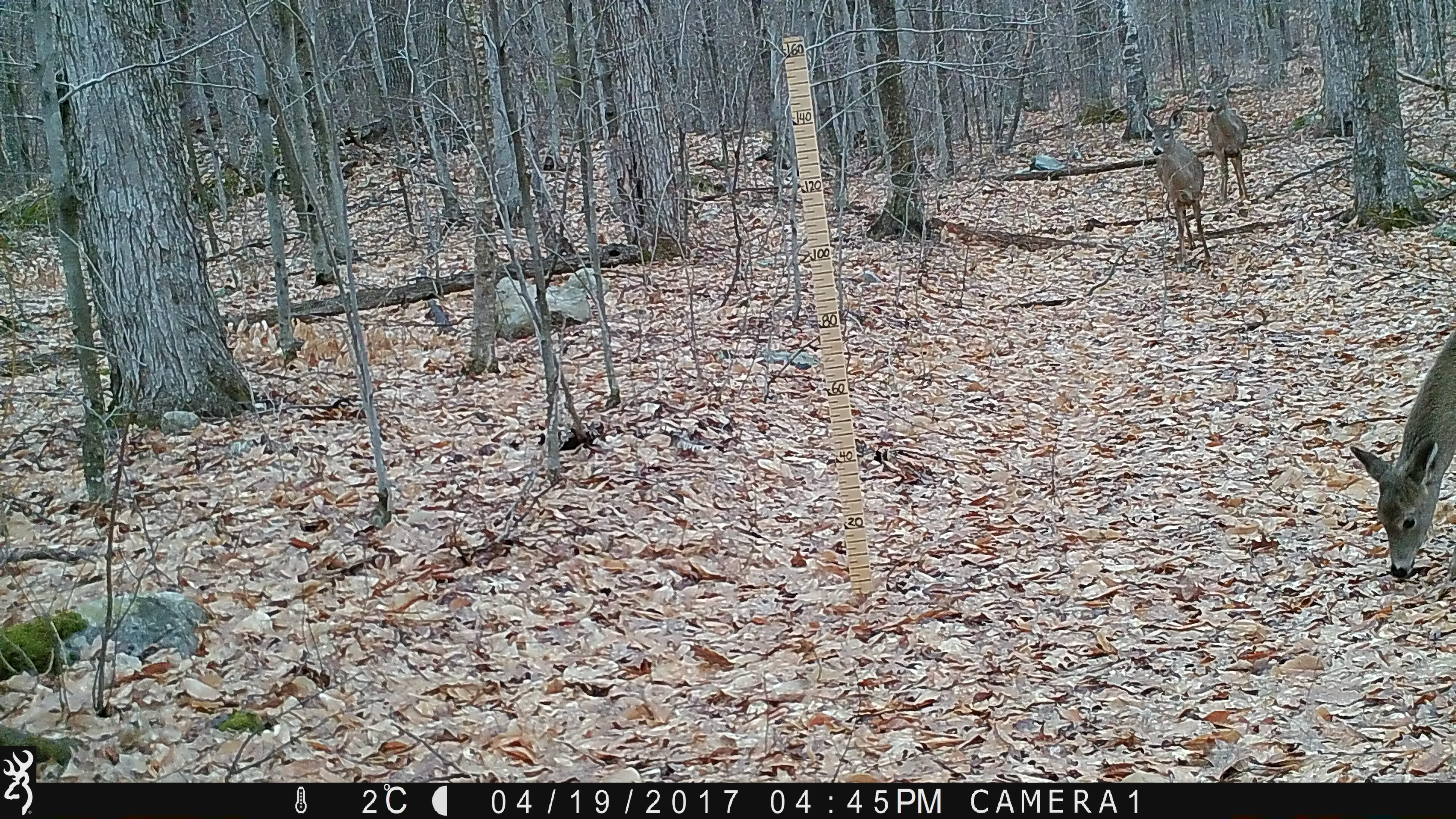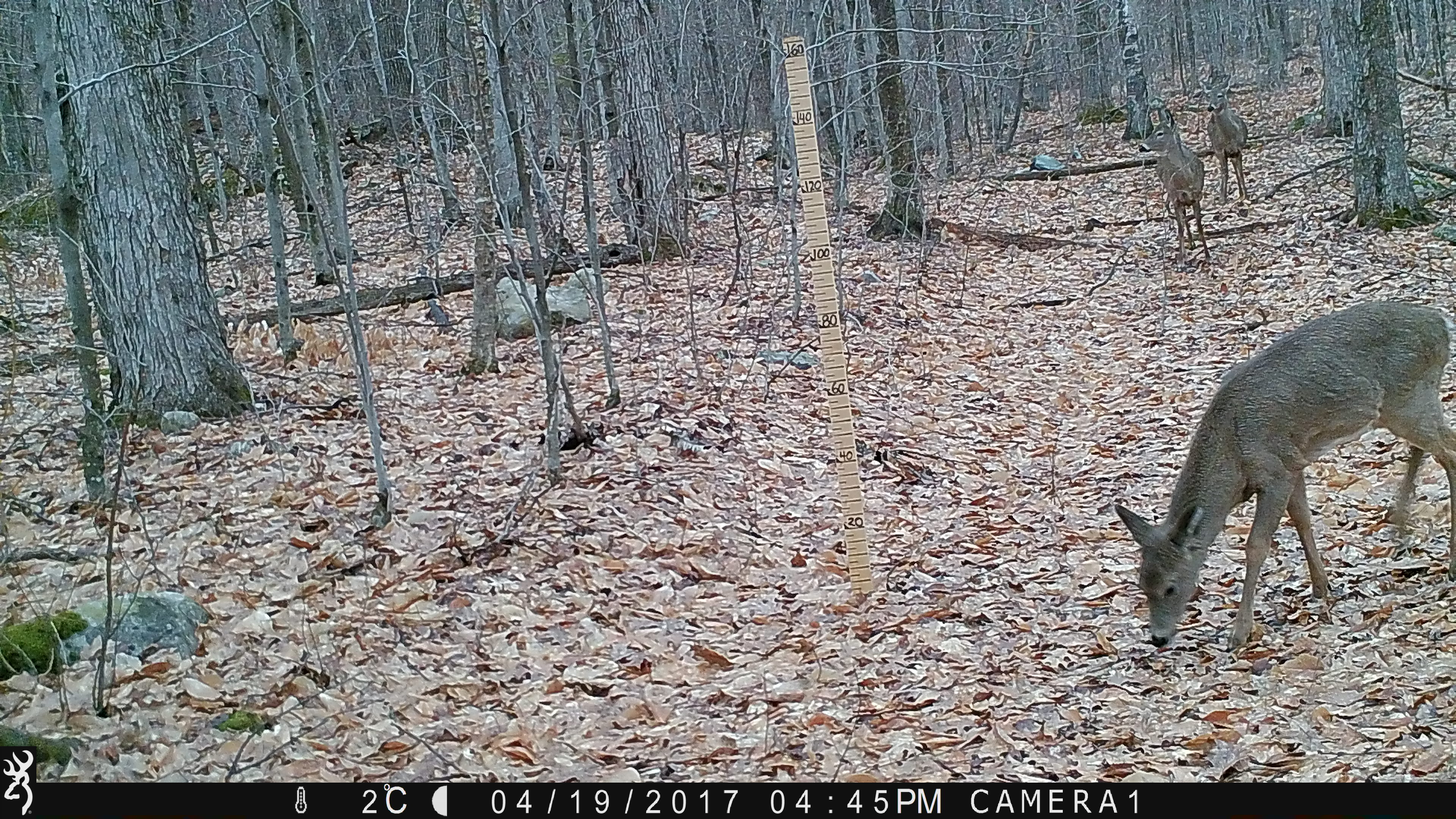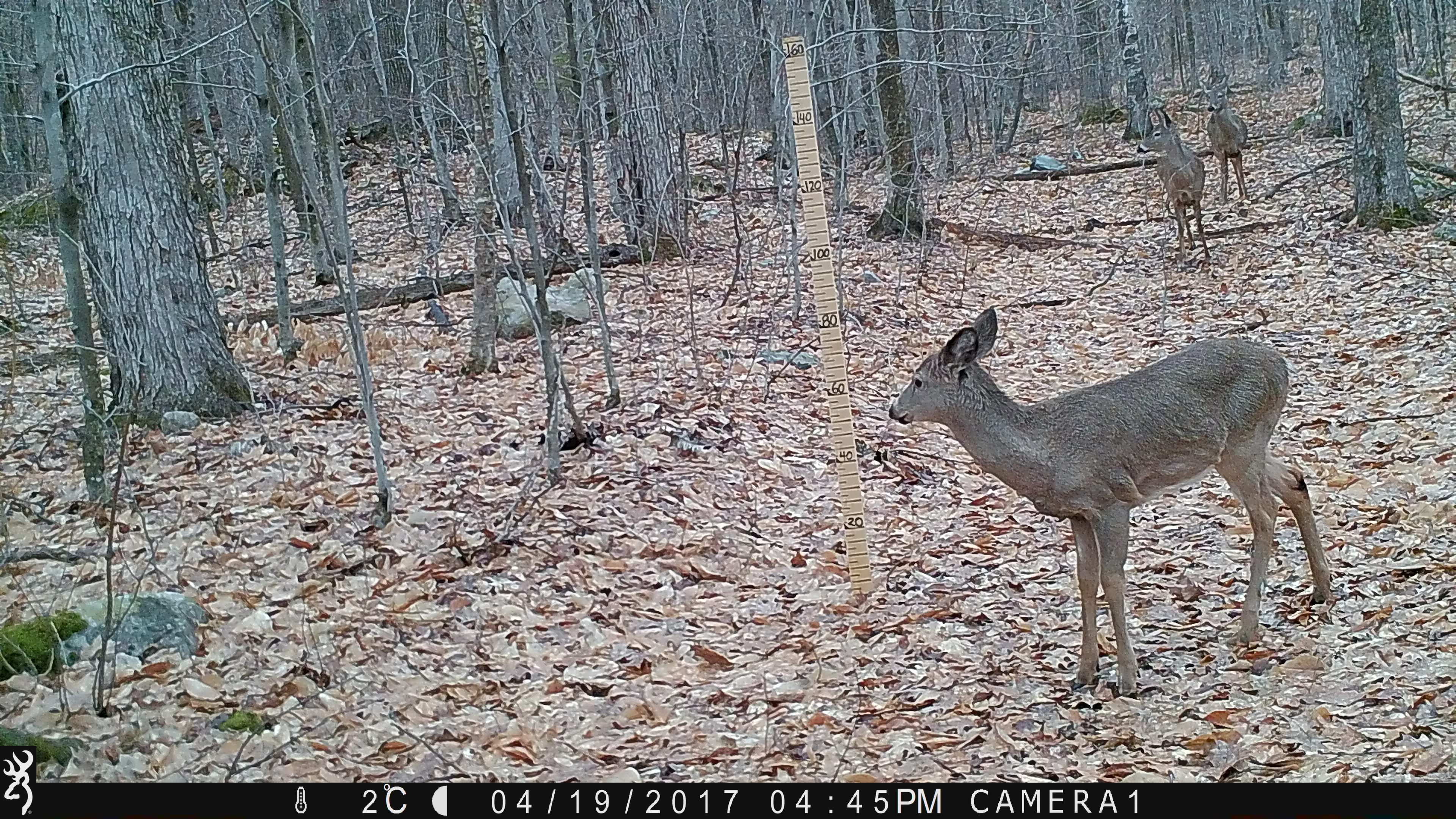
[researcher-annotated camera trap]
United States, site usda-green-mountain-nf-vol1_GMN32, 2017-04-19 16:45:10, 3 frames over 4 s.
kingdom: Animalia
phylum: Chordata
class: Mammalia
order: Artiodactyla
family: Cervidae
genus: Odocoileus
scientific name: Odocoileus virginianus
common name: white-tailed deer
White-tailed deer (Odocoileus virginianus).